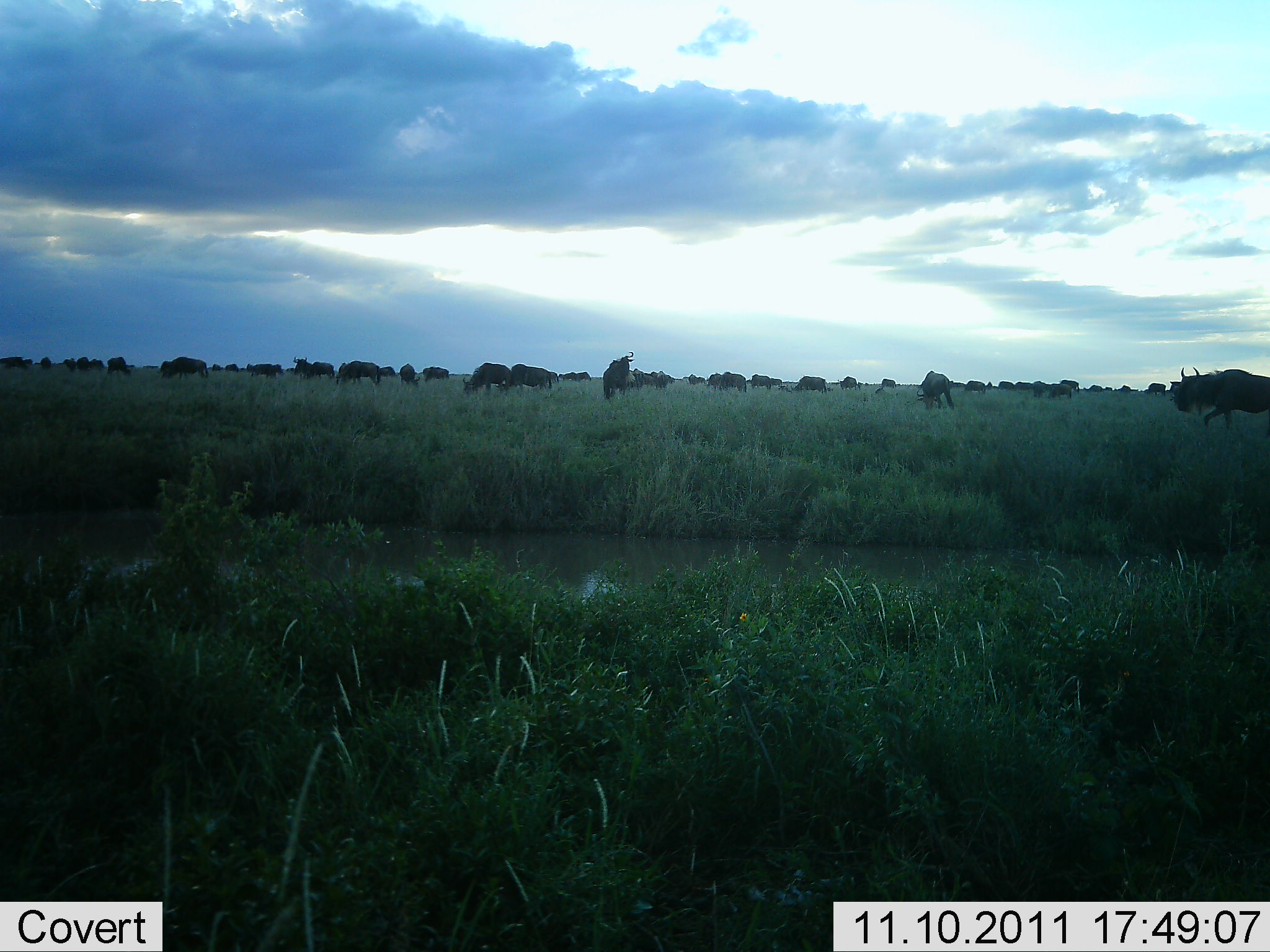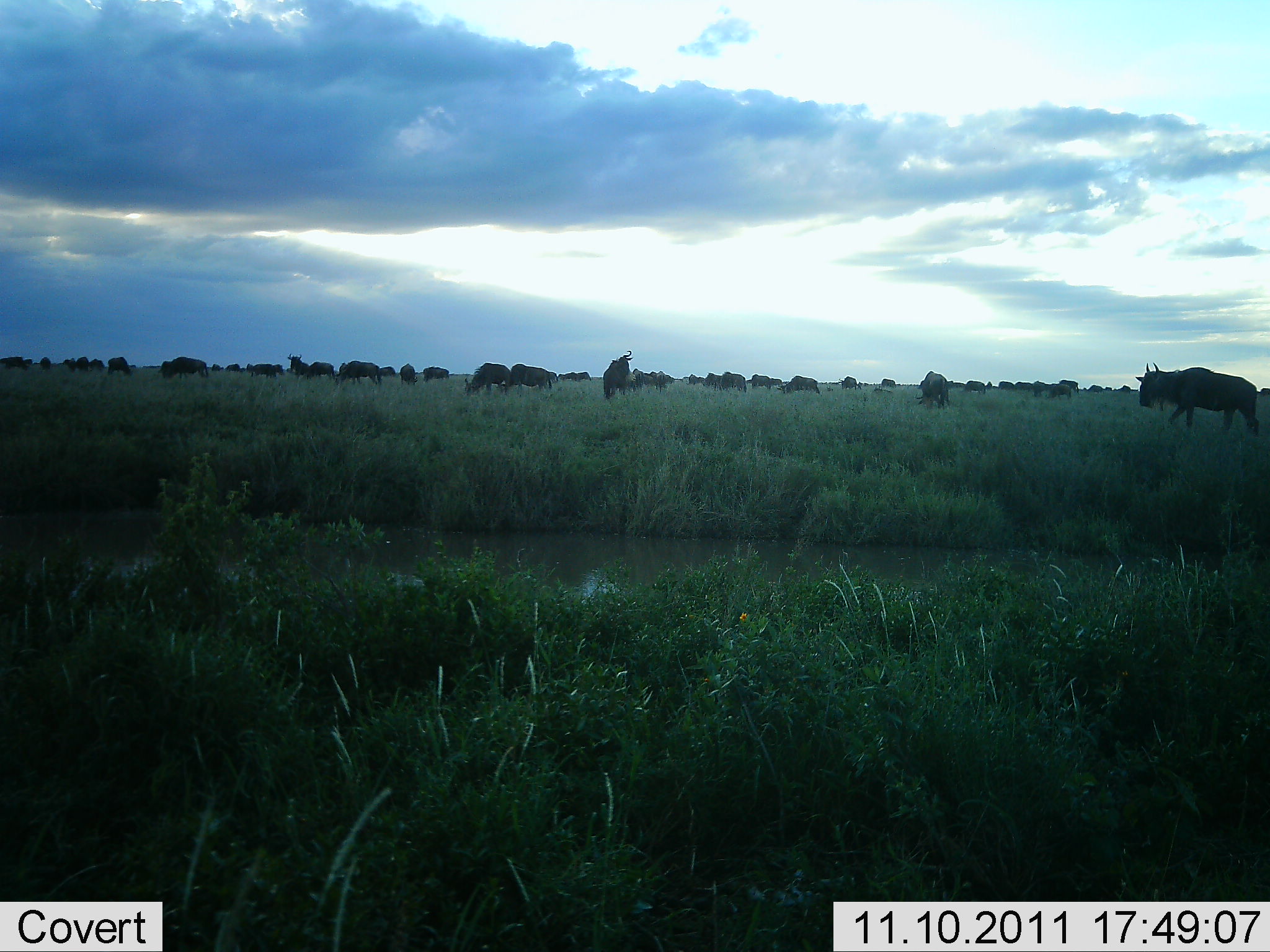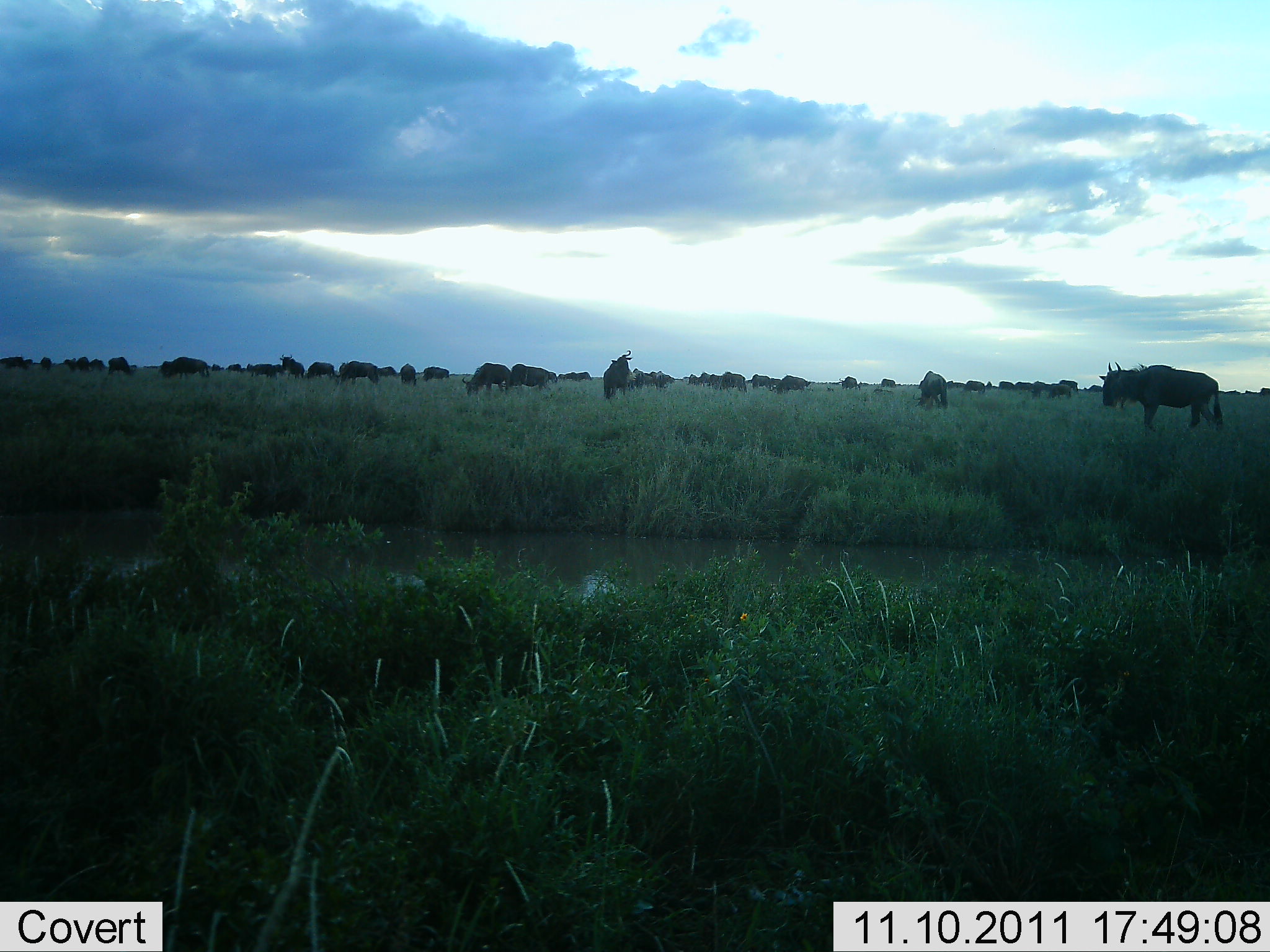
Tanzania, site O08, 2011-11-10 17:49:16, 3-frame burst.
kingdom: Animalia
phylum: Chordata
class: Mammalia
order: Artiodactyla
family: Bovidae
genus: Connochaetes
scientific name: Connochaetes taurinus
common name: blue wildebeest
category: wildebeest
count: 51+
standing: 71%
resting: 7%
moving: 79%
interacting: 7%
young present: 0%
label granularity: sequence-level